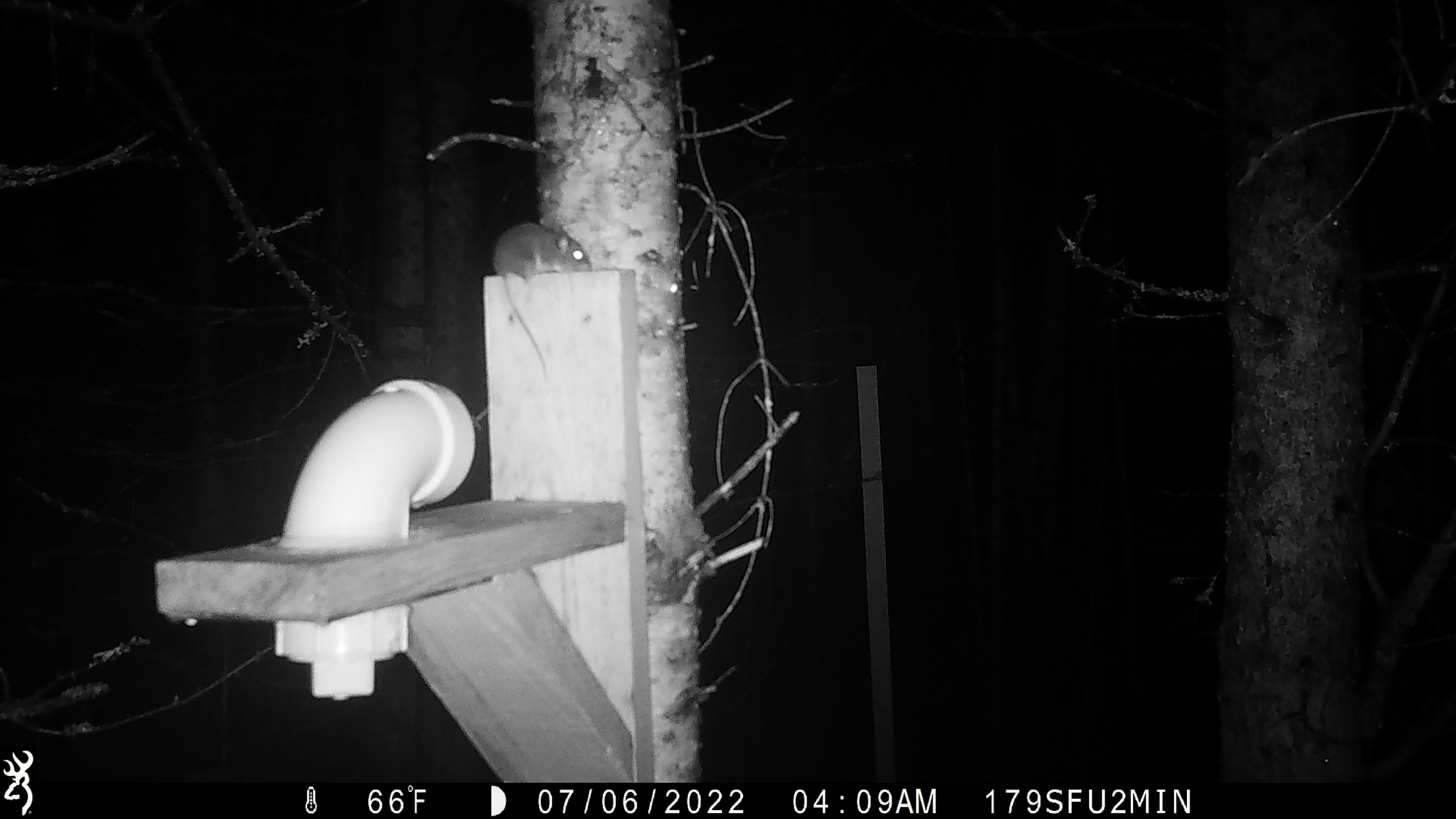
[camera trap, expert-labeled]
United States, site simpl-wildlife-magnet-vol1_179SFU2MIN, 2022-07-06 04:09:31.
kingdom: Animalia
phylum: Chordata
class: Mammalia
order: Rodentia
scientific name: Rodentia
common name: mouse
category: mouse sp.